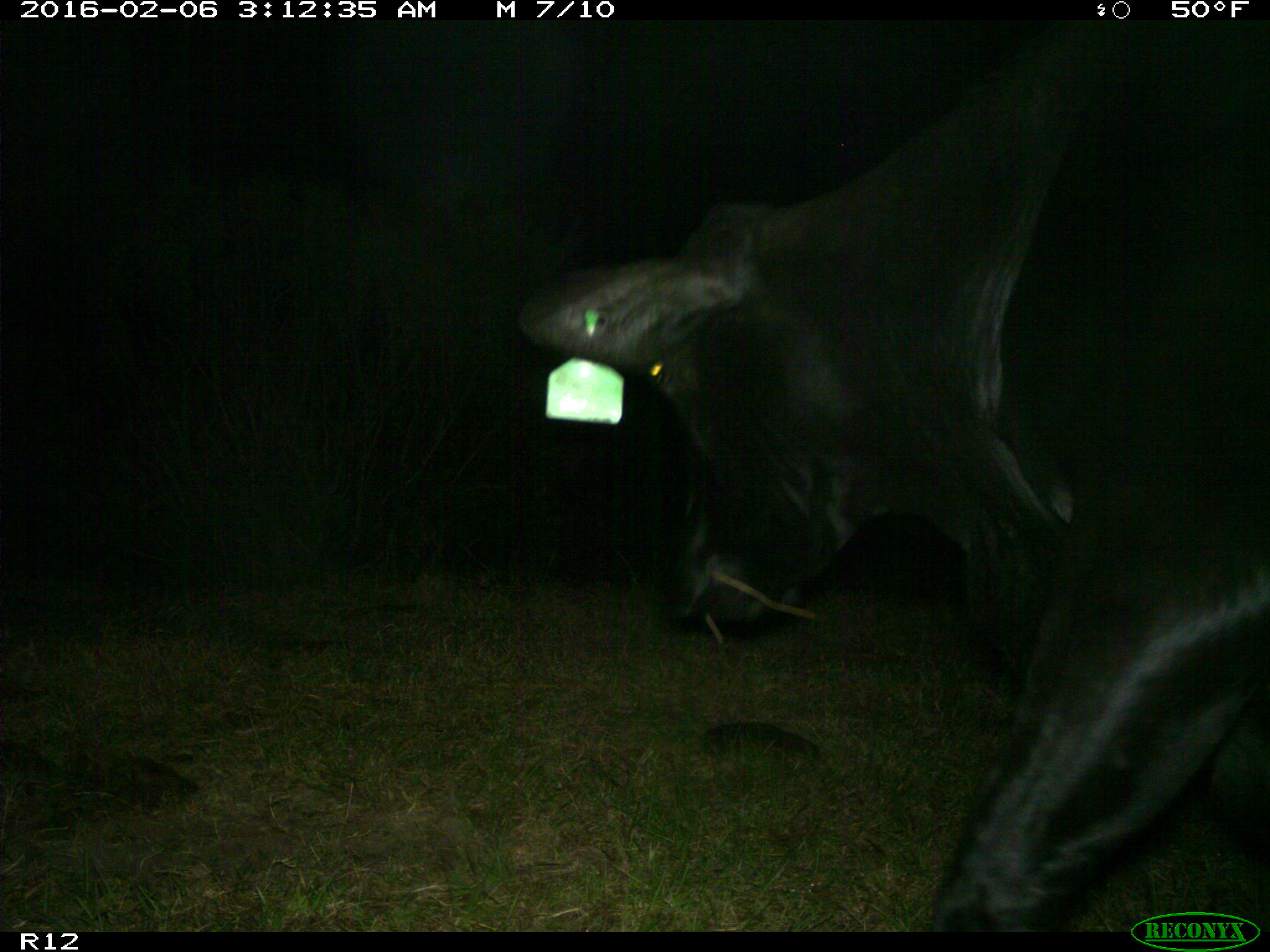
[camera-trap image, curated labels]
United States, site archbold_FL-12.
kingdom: Animalia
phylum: Chordata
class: Mammalia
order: Artiodactyla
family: Bovidae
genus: Bos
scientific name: Bos taurus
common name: domestic cow